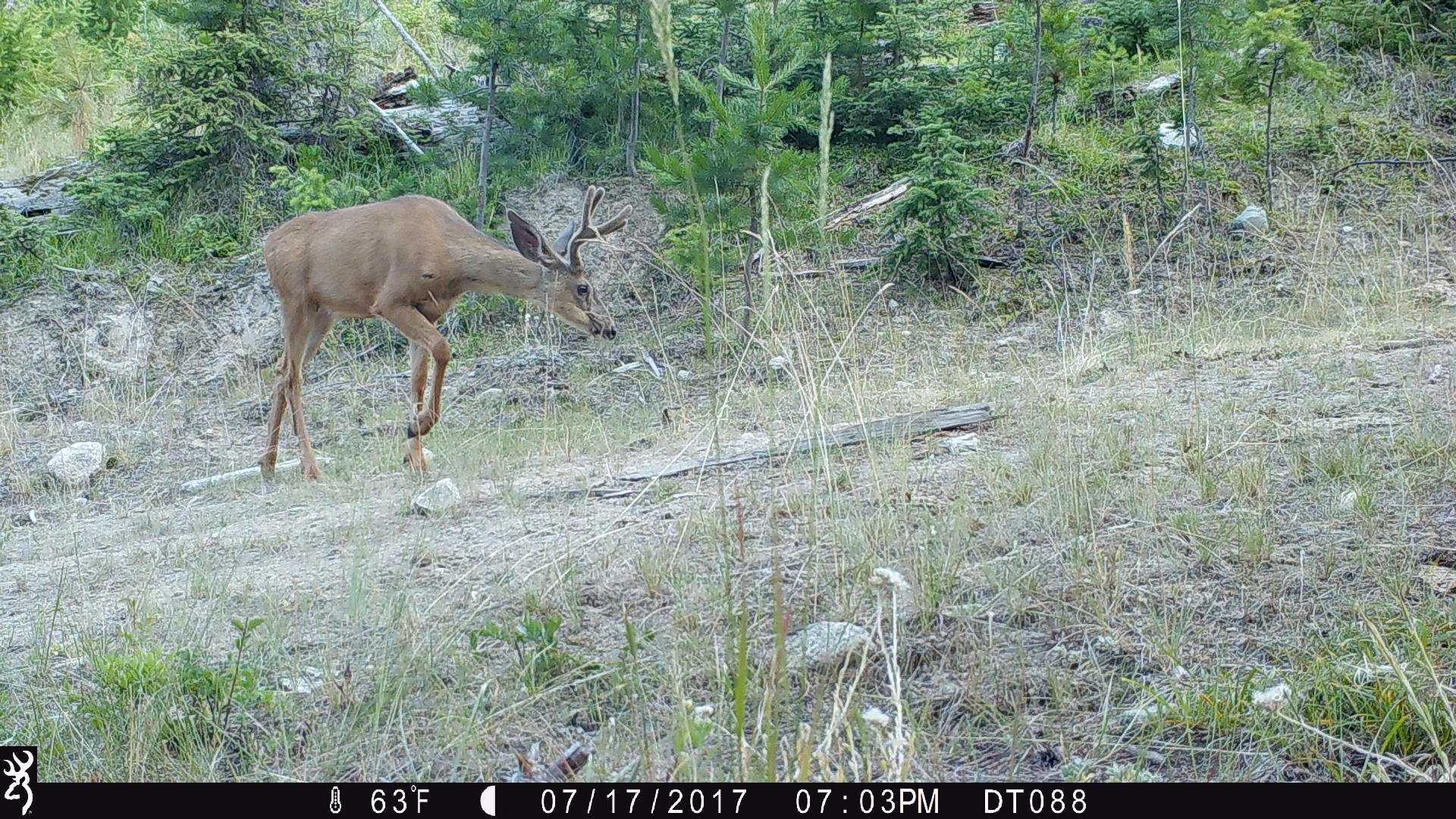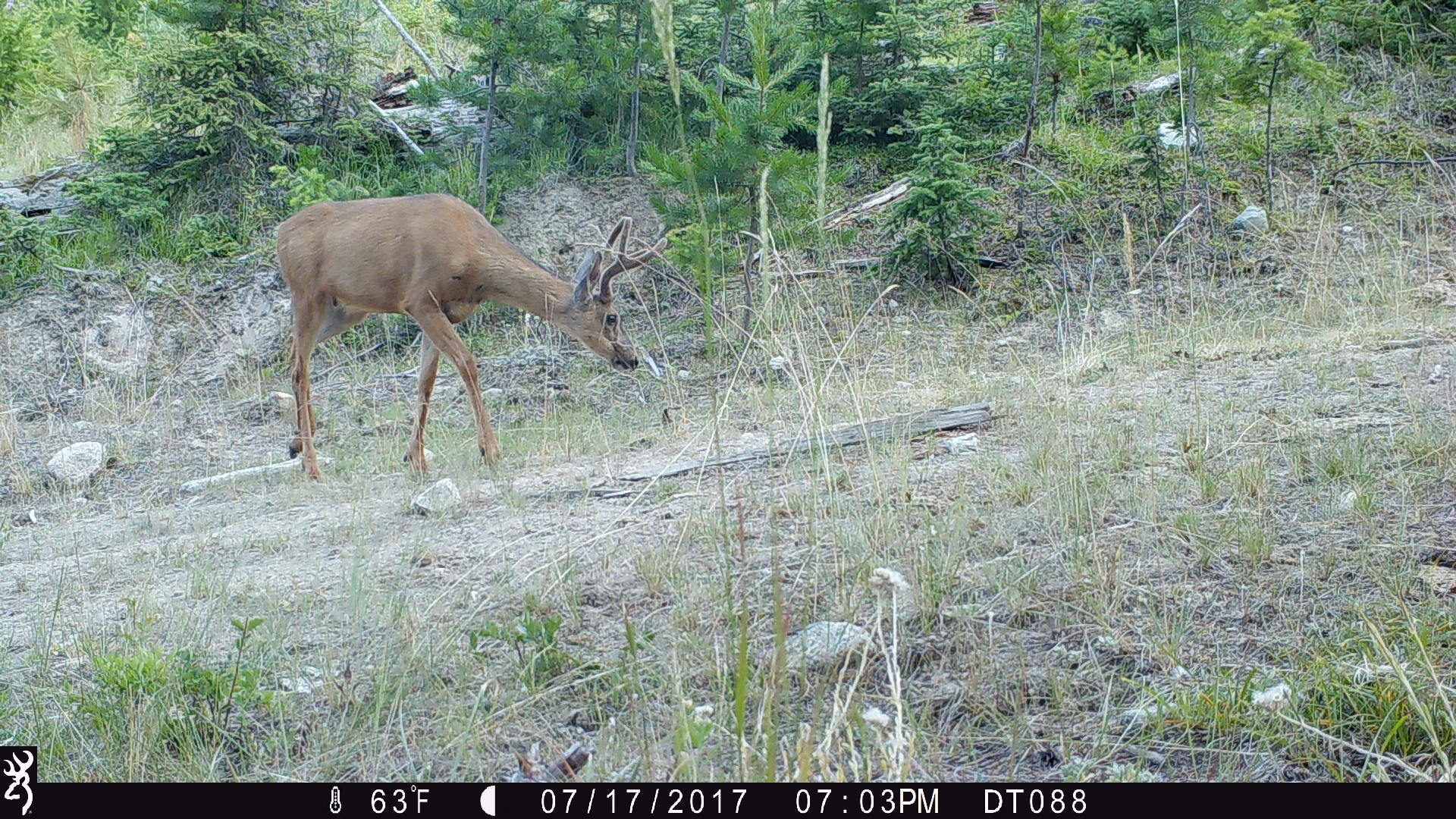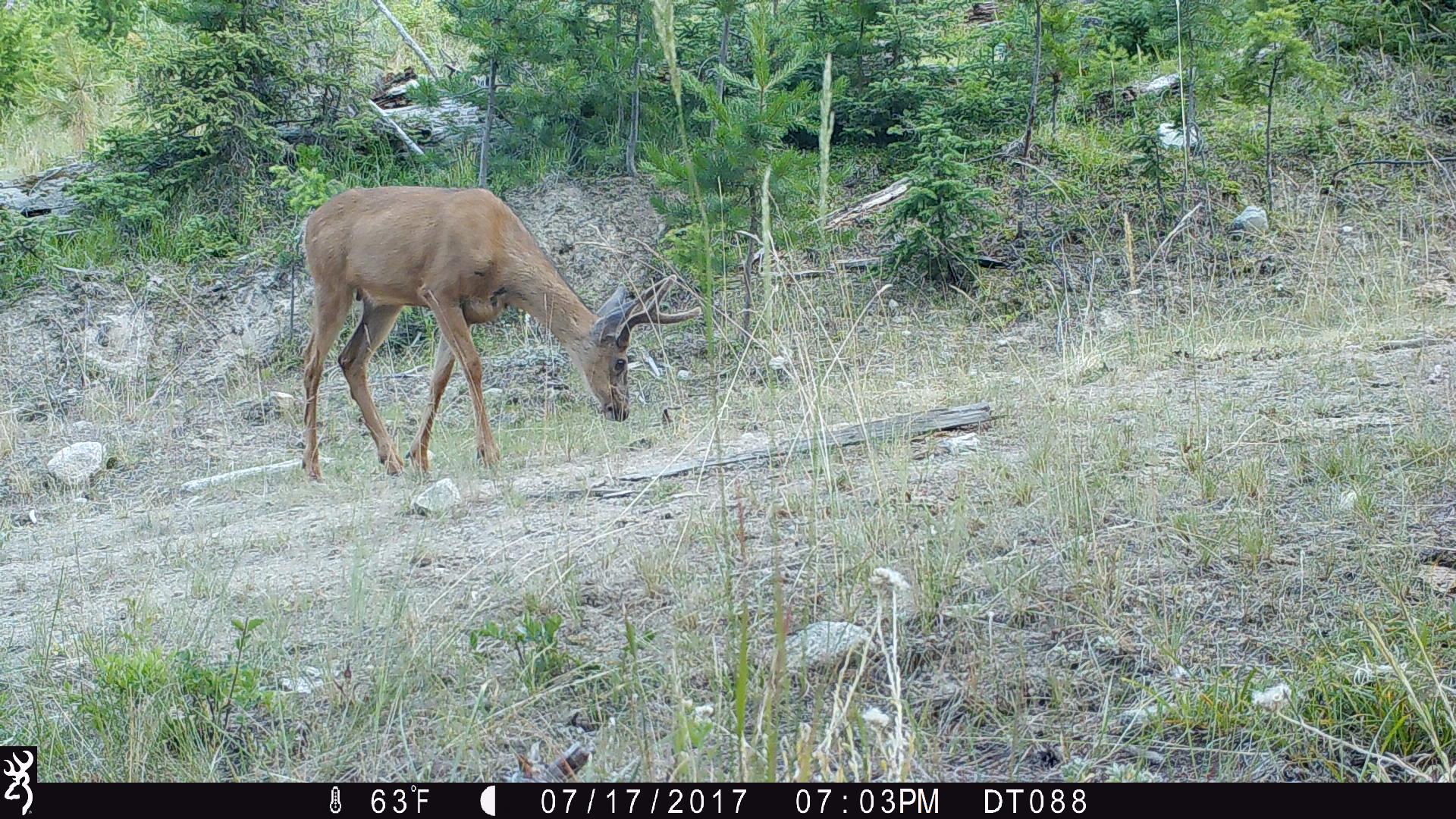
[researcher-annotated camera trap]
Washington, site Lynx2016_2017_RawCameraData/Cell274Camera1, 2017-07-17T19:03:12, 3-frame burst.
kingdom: Animalia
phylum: Chordata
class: Mammalia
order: Artiodactyla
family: Cervidae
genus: Odocoileus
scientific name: Odocoileus hemionus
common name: mule deer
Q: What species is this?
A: Odocoileus hemionus (mule deer).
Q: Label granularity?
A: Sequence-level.